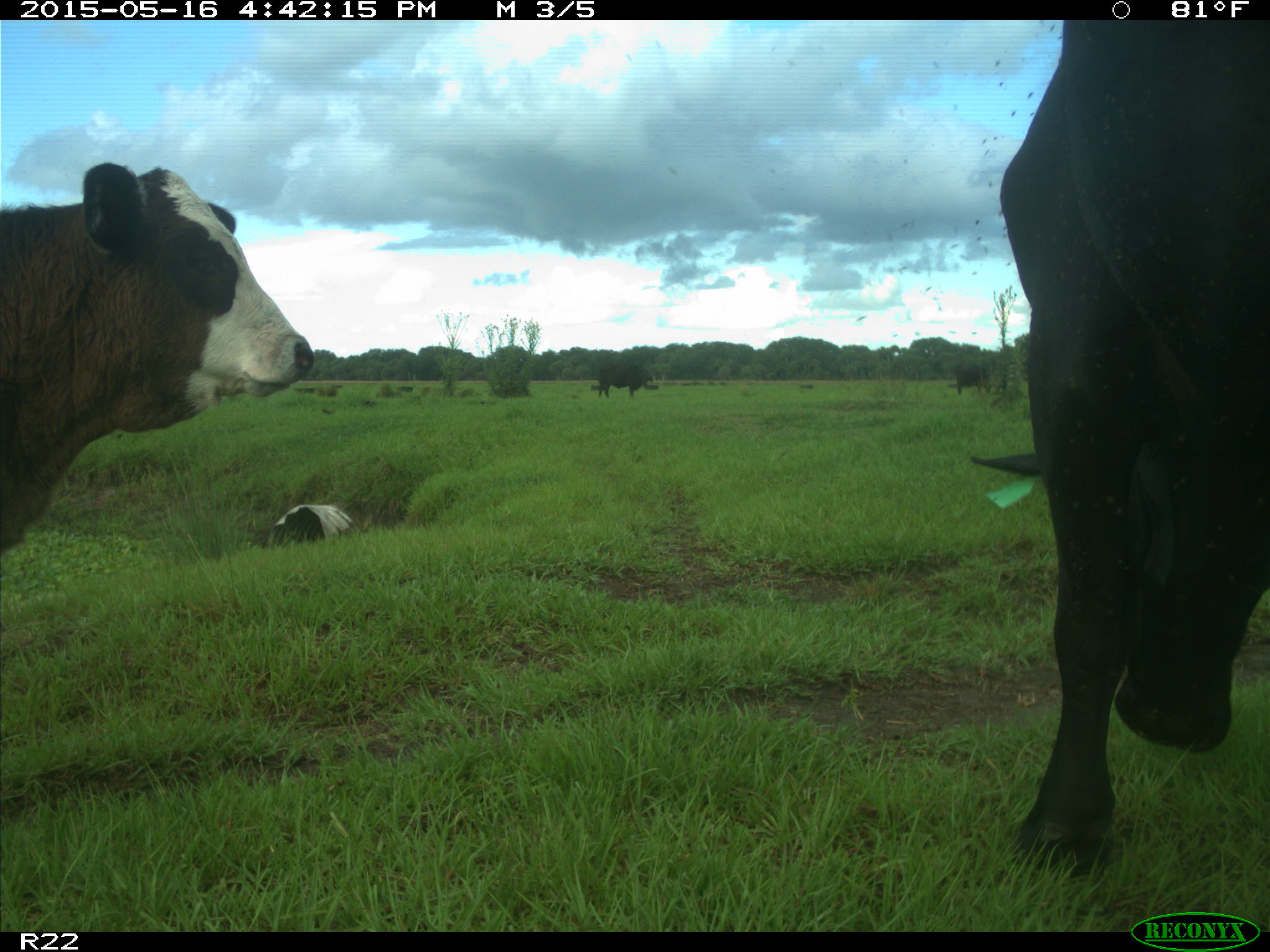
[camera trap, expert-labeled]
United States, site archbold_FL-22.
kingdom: Animalia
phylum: Chordata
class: Mammalia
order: Artiodactyla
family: Bovidae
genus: Bos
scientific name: Bos taurus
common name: domestic cow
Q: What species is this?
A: Bos taurus (domestic cow).